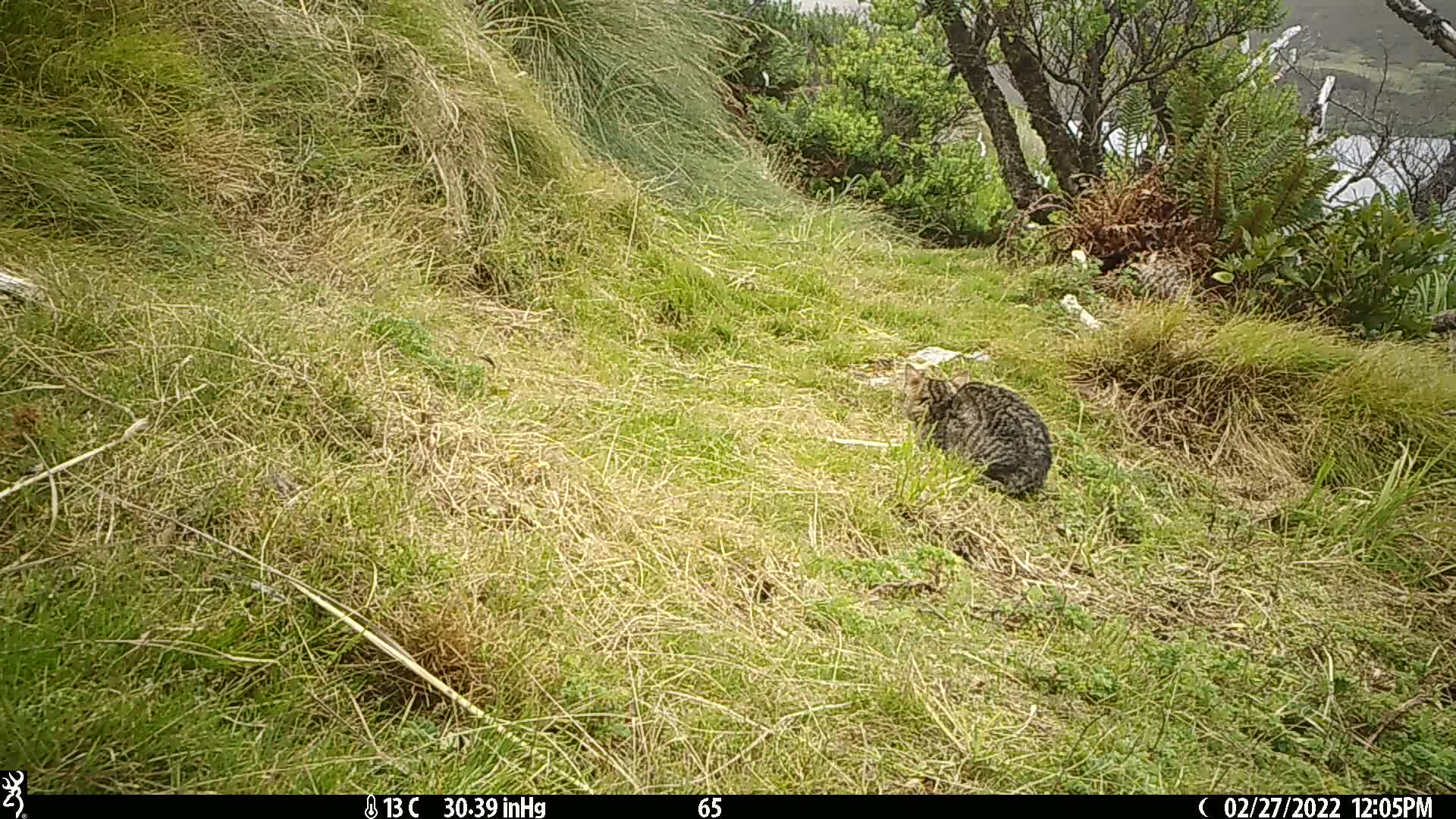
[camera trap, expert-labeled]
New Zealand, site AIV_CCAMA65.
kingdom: Animalia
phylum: Chordata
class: Mammalia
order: Carnivora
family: Felidae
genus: Felis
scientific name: Felis catus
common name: domestic cat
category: cat